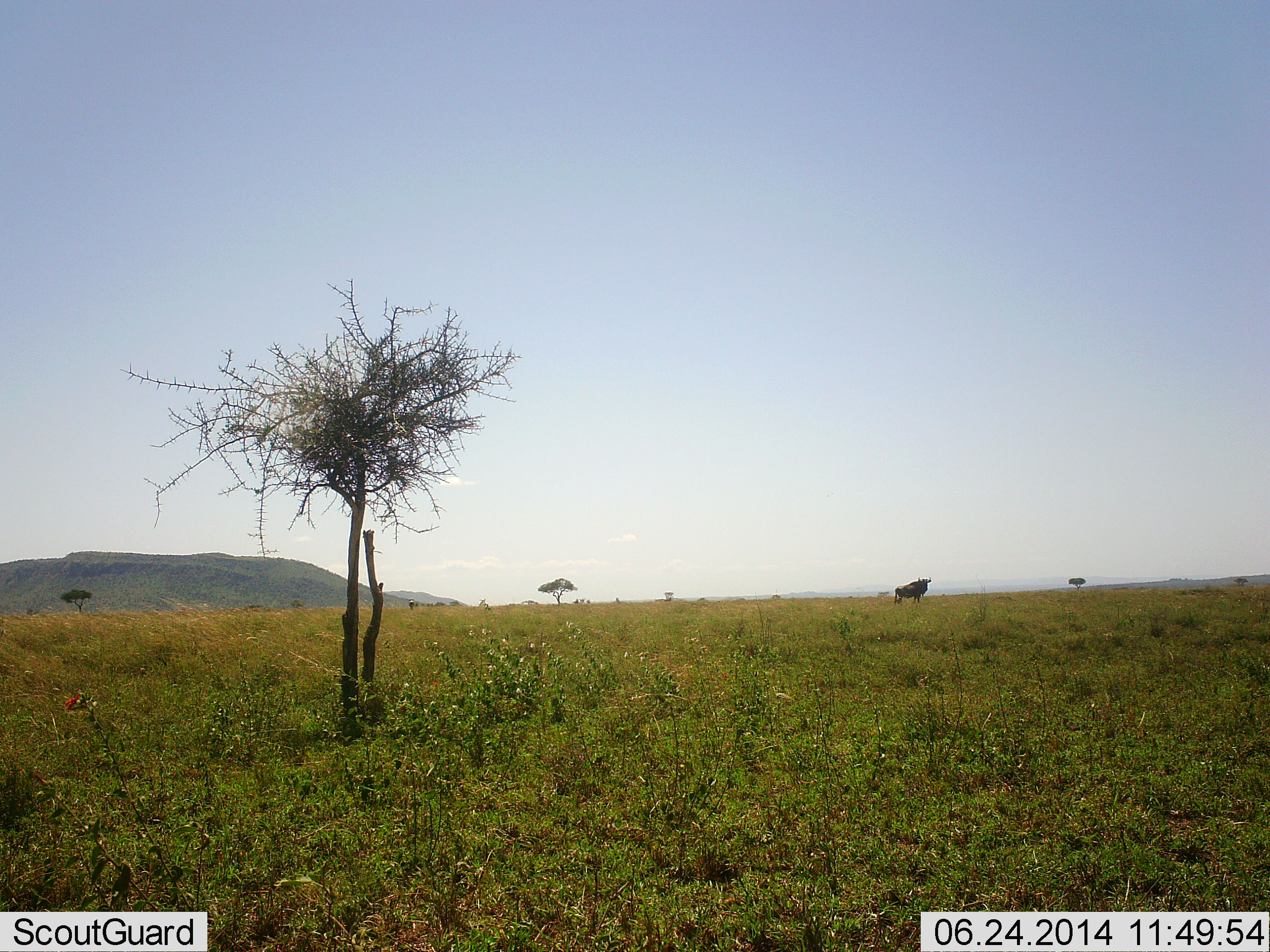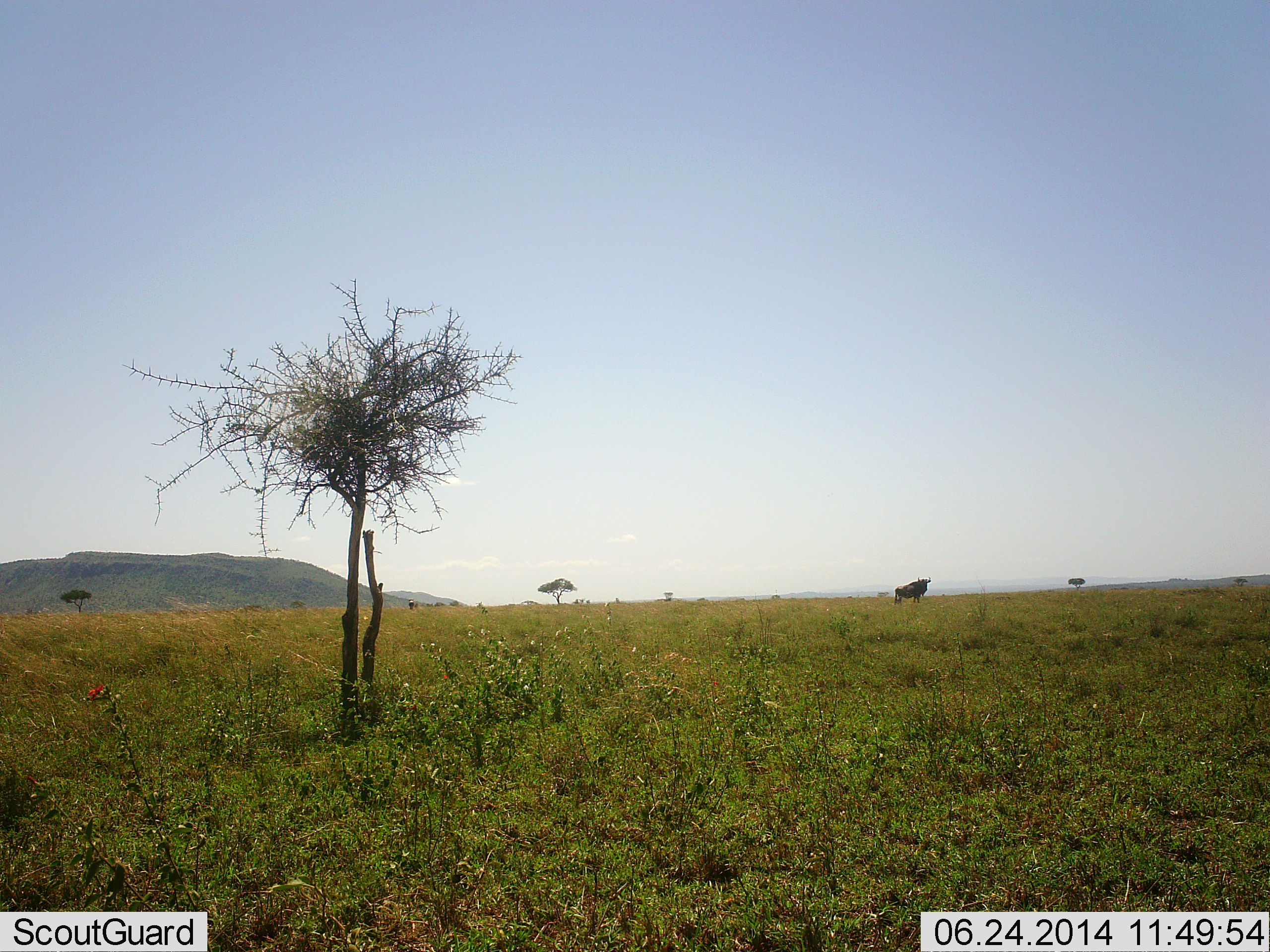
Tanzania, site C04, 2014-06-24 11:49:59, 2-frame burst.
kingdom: Animalia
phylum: Chordata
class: Mammalia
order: Artiodactyla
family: Bovidae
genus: Connochaetes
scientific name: Connochaetes taurinus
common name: blue wildebeest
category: wildebeest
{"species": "wildebeest (blue wildebeest) (Connochaetes taurinus)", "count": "1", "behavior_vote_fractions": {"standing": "100%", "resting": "0%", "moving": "0%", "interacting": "0%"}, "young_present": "0%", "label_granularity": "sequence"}